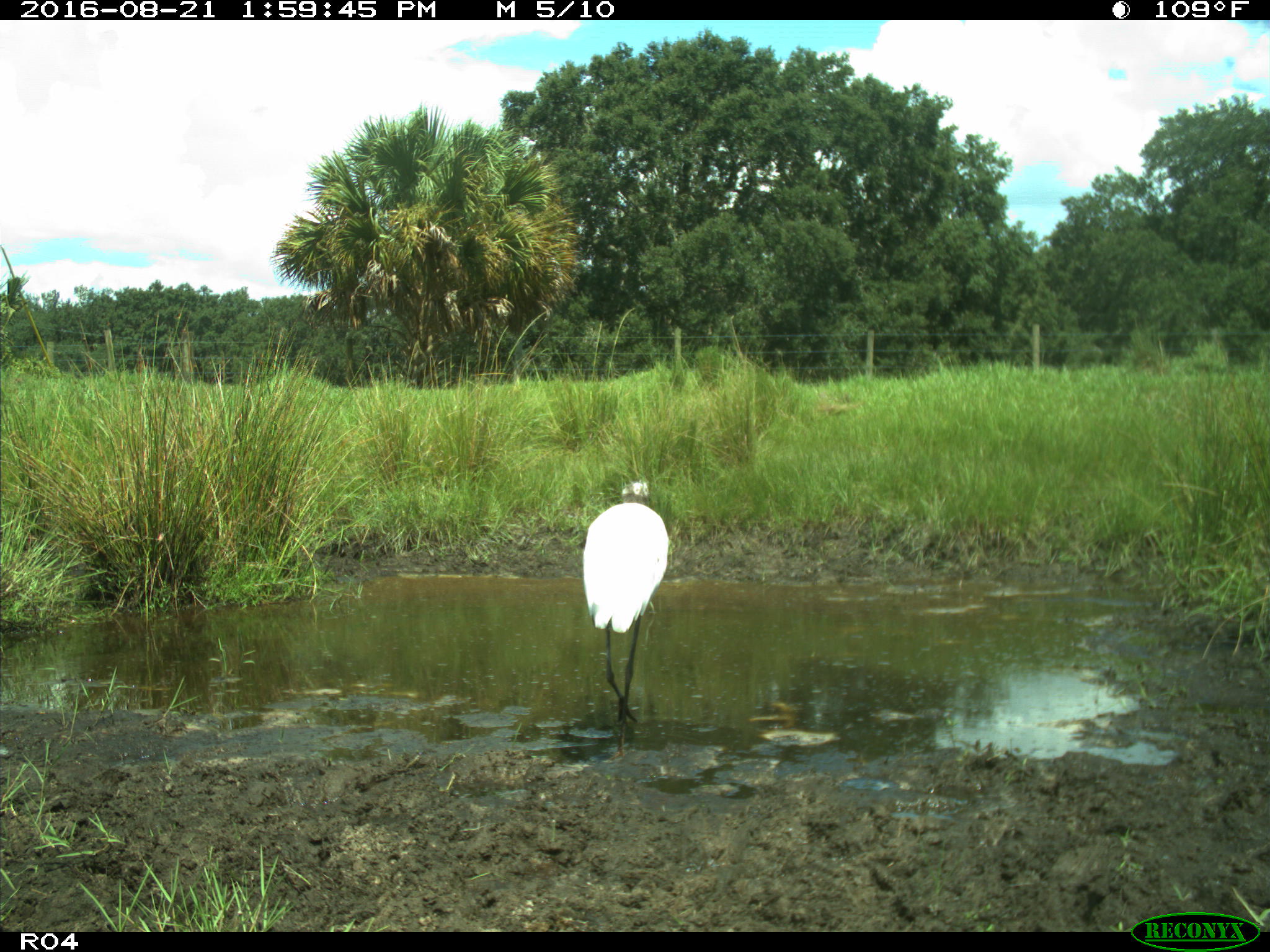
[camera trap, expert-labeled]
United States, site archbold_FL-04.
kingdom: Animalia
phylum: Chordata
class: Aves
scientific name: Aves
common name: birds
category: unidentified bird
Unidentified bird (birds) (Aves).